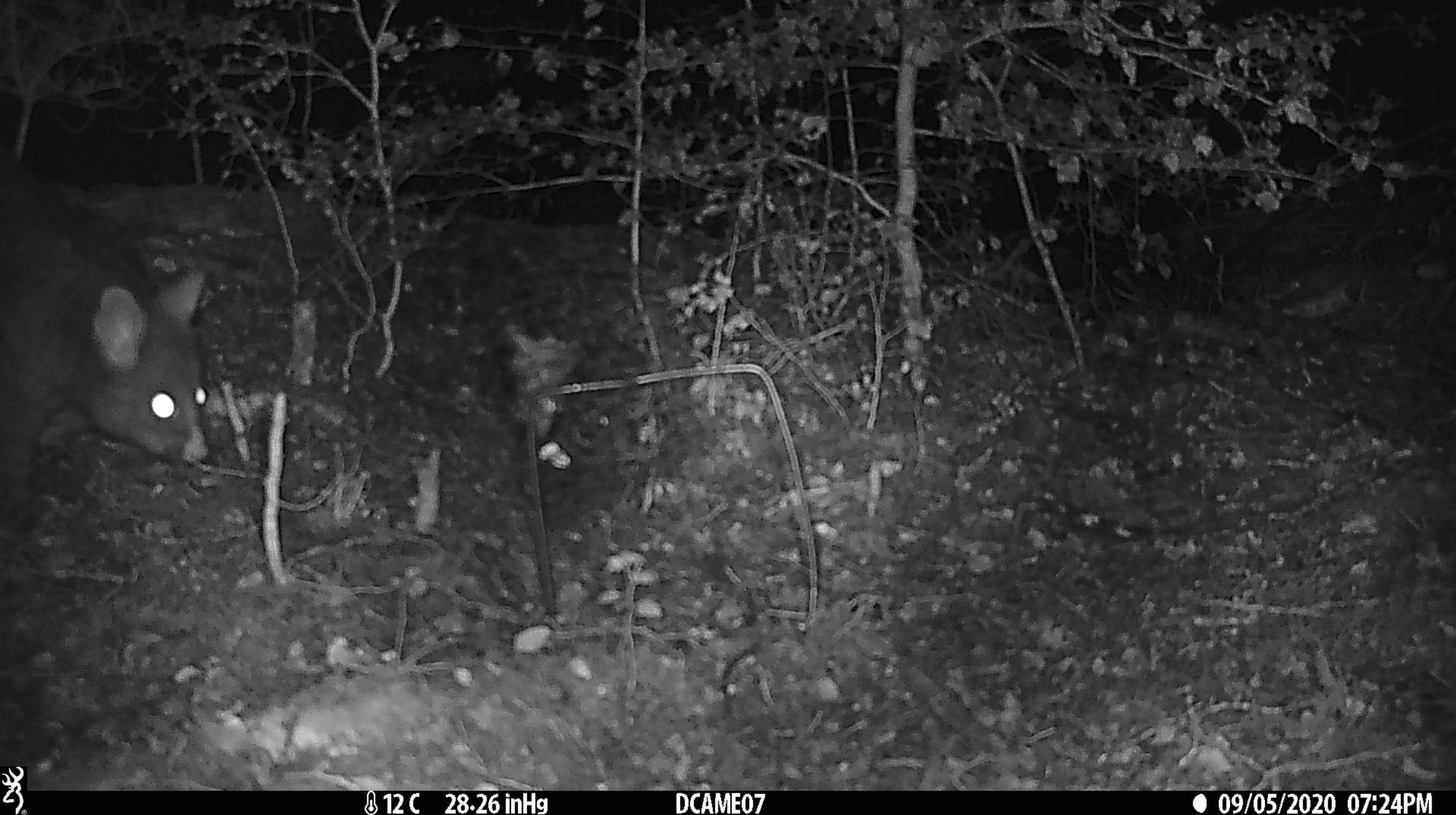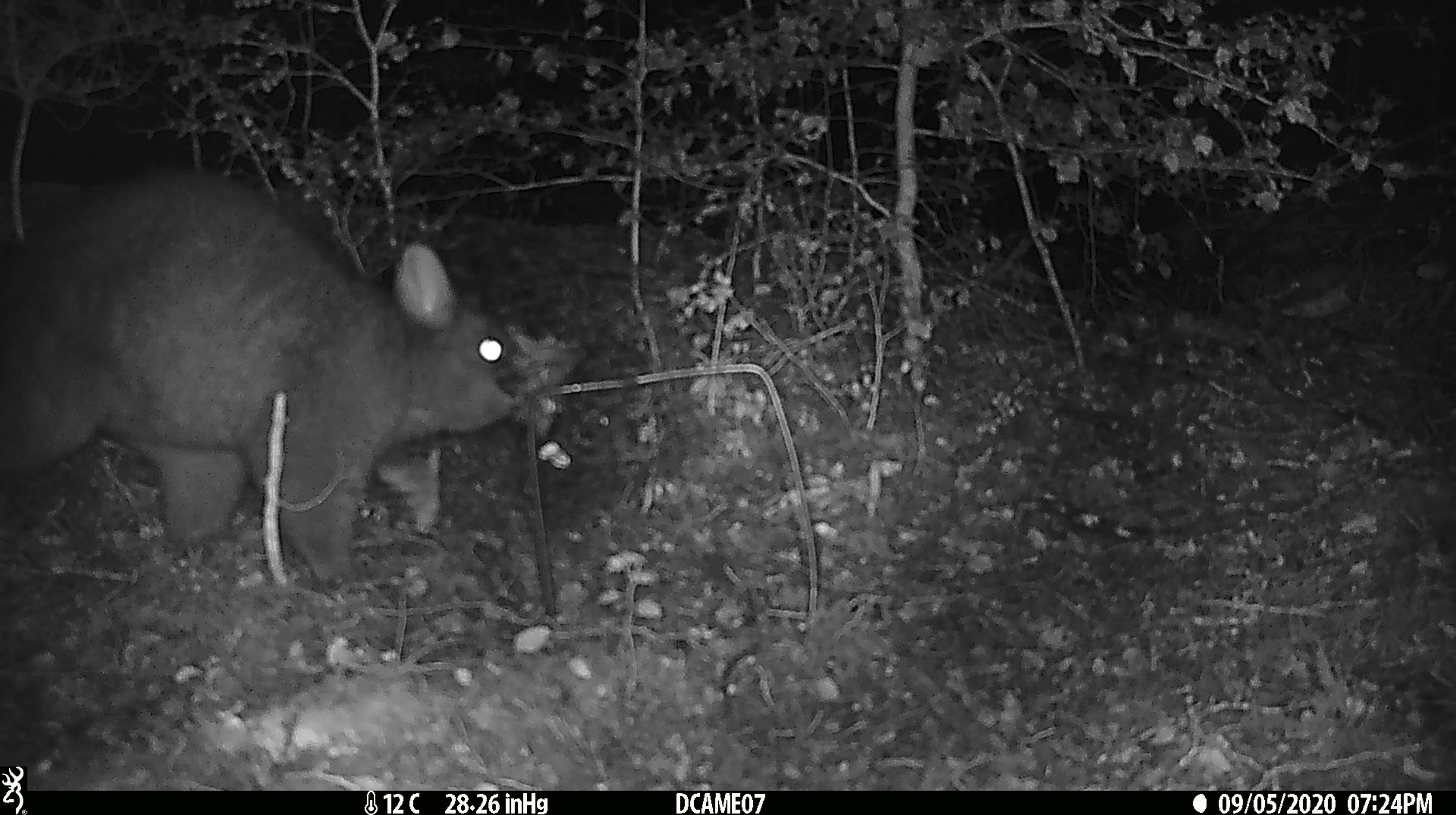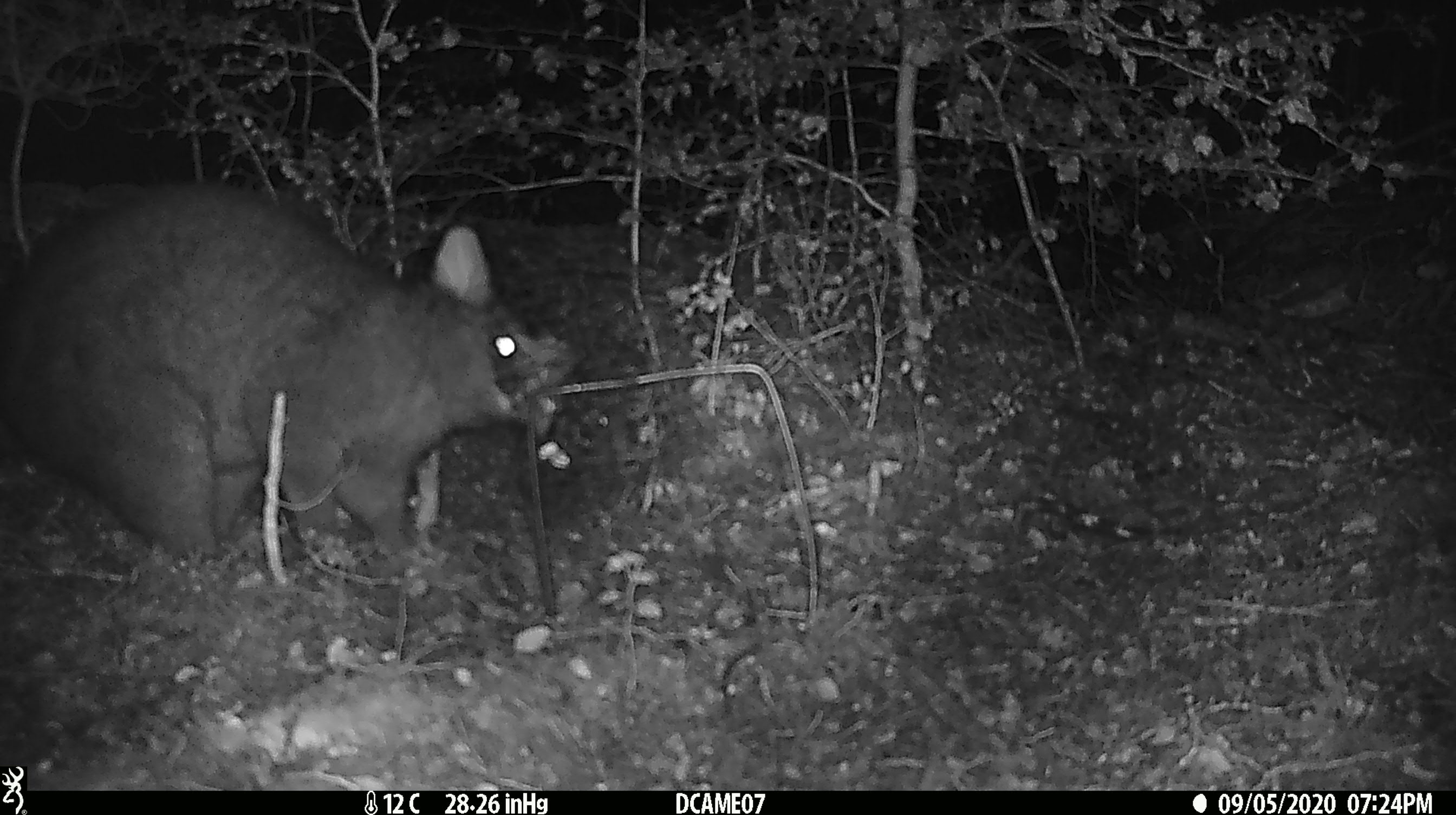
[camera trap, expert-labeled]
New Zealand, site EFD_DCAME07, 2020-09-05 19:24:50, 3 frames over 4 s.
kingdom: Animalia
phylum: Chordata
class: Mammalia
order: Diprotodontia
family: Phalangeridae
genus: Trichosurus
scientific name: Trichosurus vulpecula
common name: common brushtail possum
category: possum